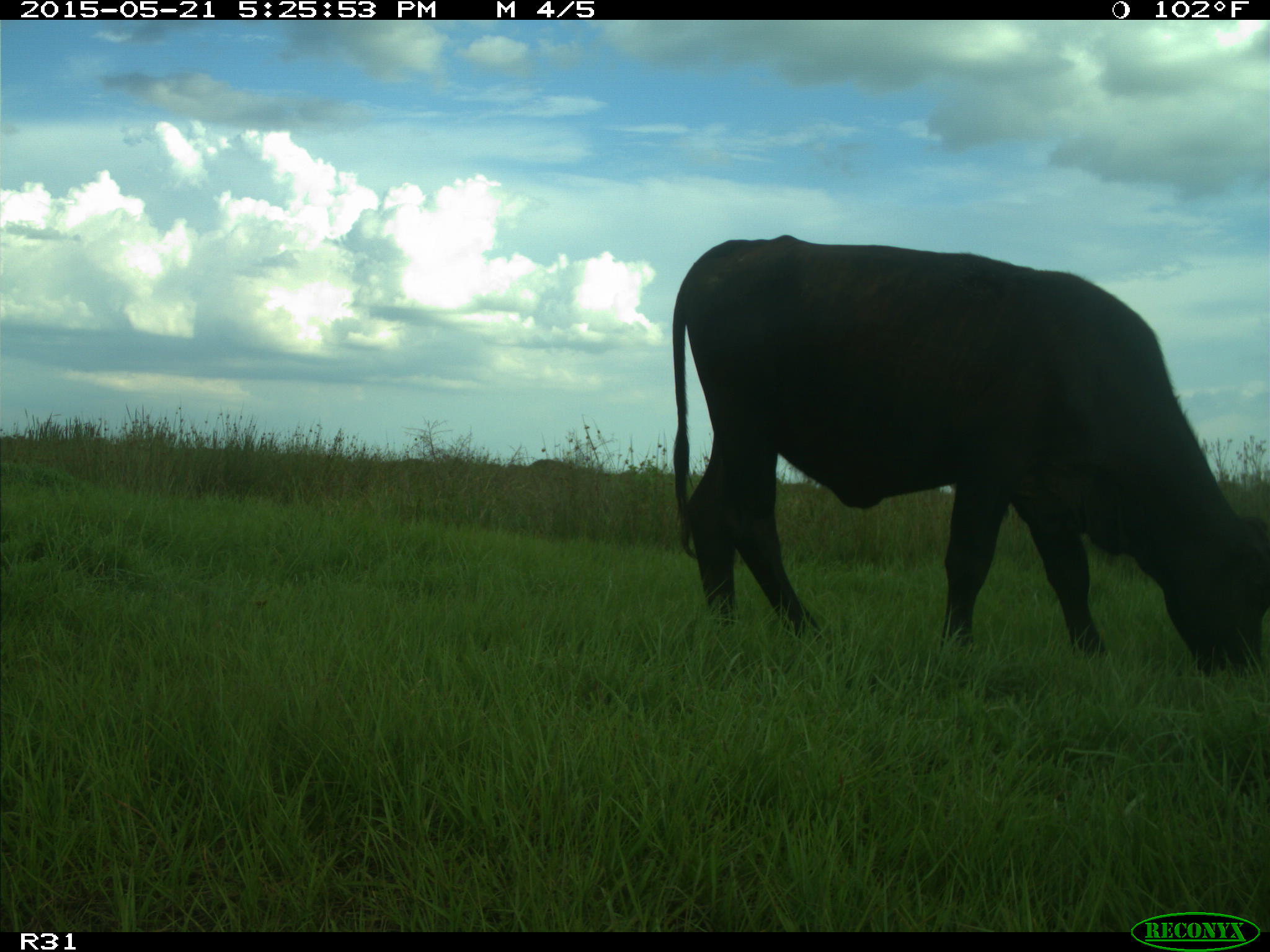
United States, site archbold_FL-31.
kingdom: Animalia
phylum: Chordata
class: Mammalia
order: Artiodactyla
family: Bovidae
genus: Bos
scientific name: Bos taurus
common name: domestic cow